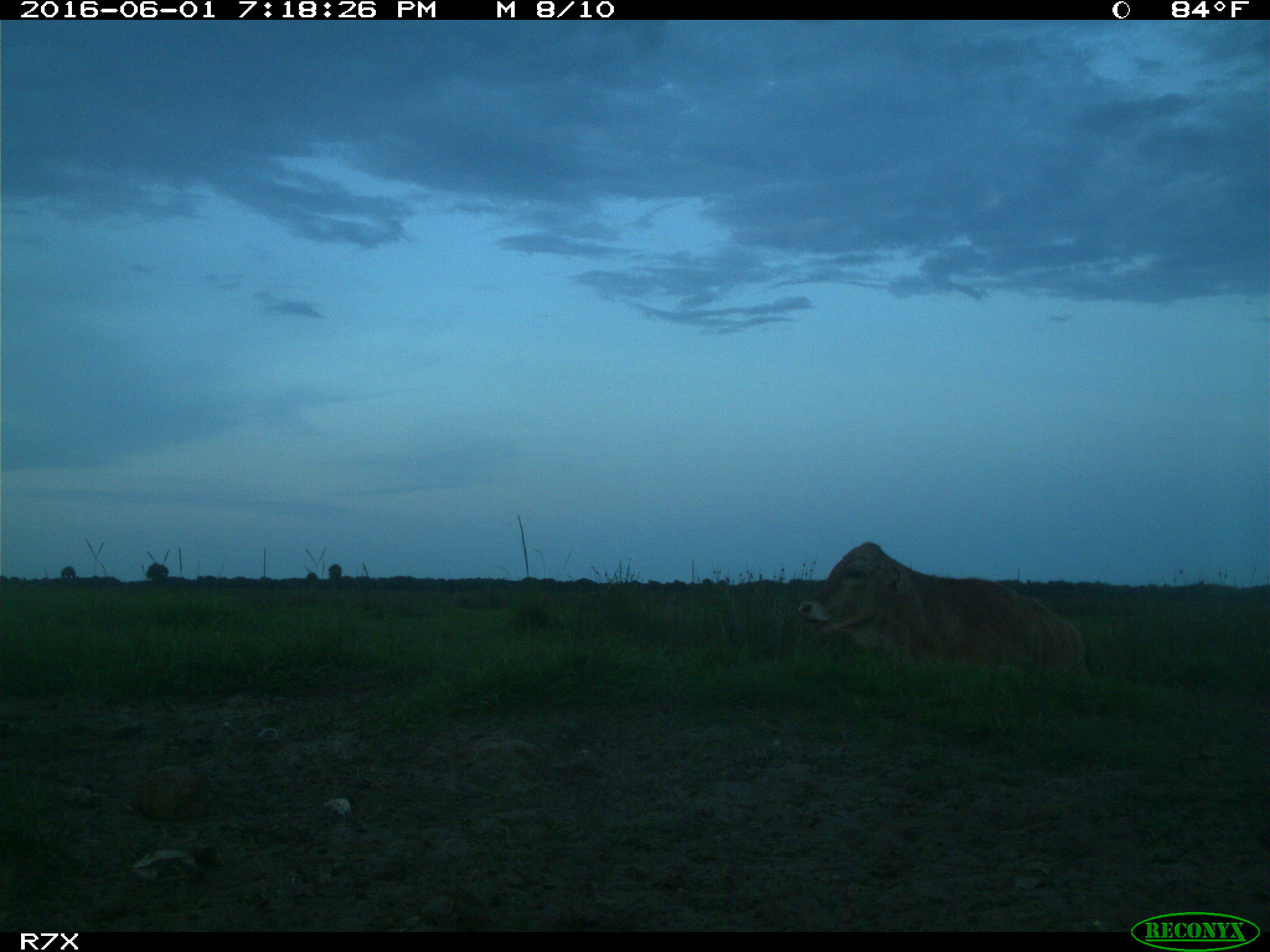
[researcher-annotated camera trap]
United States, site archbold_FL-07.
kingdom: Animalia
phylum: Chordata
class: Mammalia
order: Artiodactyla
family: Bovidae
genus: Bos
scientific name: Bos taurus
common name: domestic cow